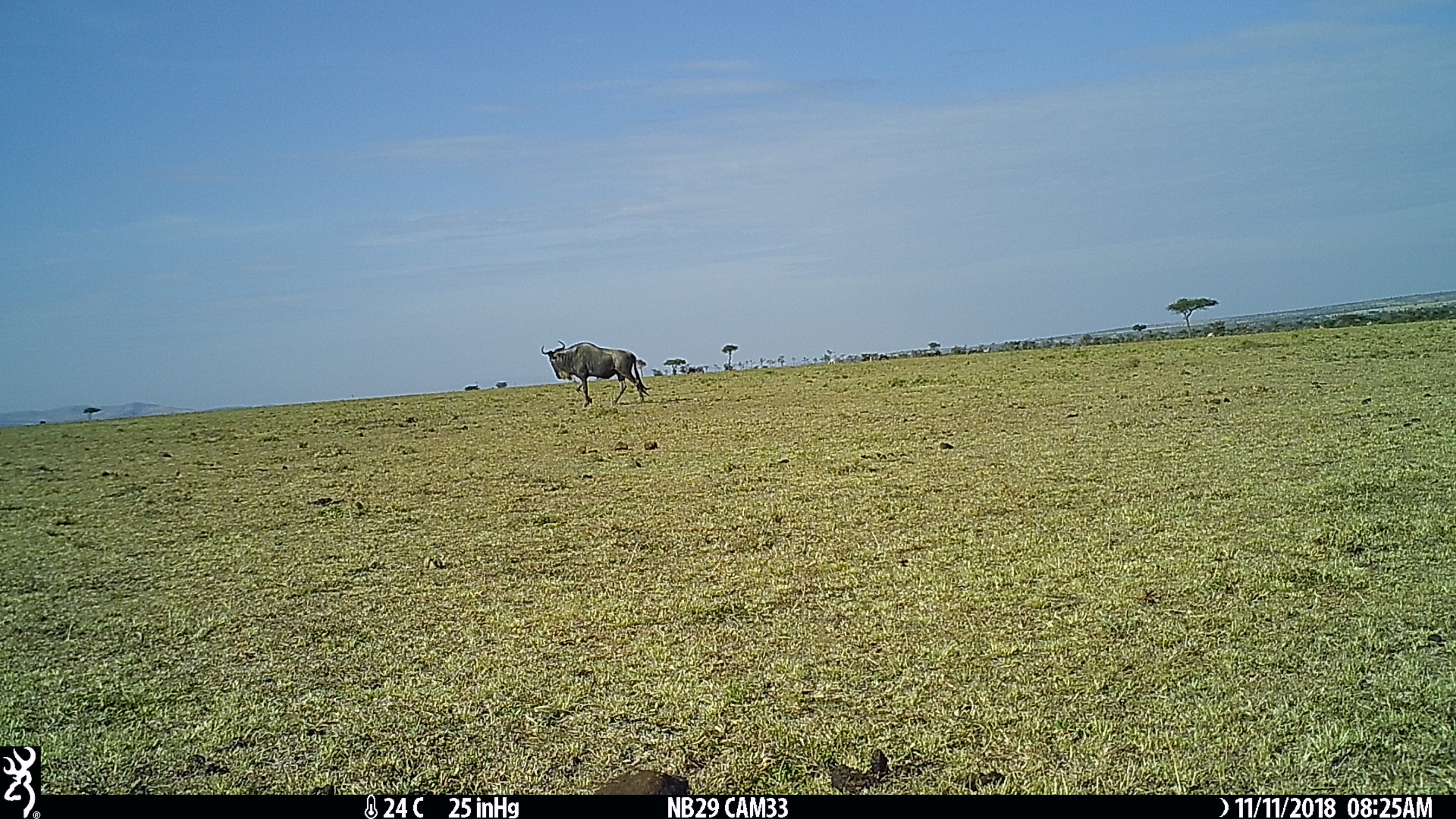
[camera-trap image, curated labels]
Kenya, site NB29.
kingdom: Animalia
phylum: Chordata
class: Mammalia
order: Artiodactyla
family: Bovidae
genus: Connochaetes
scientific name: Connochaetes taurinus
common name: blue wildebeest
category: wildebeest